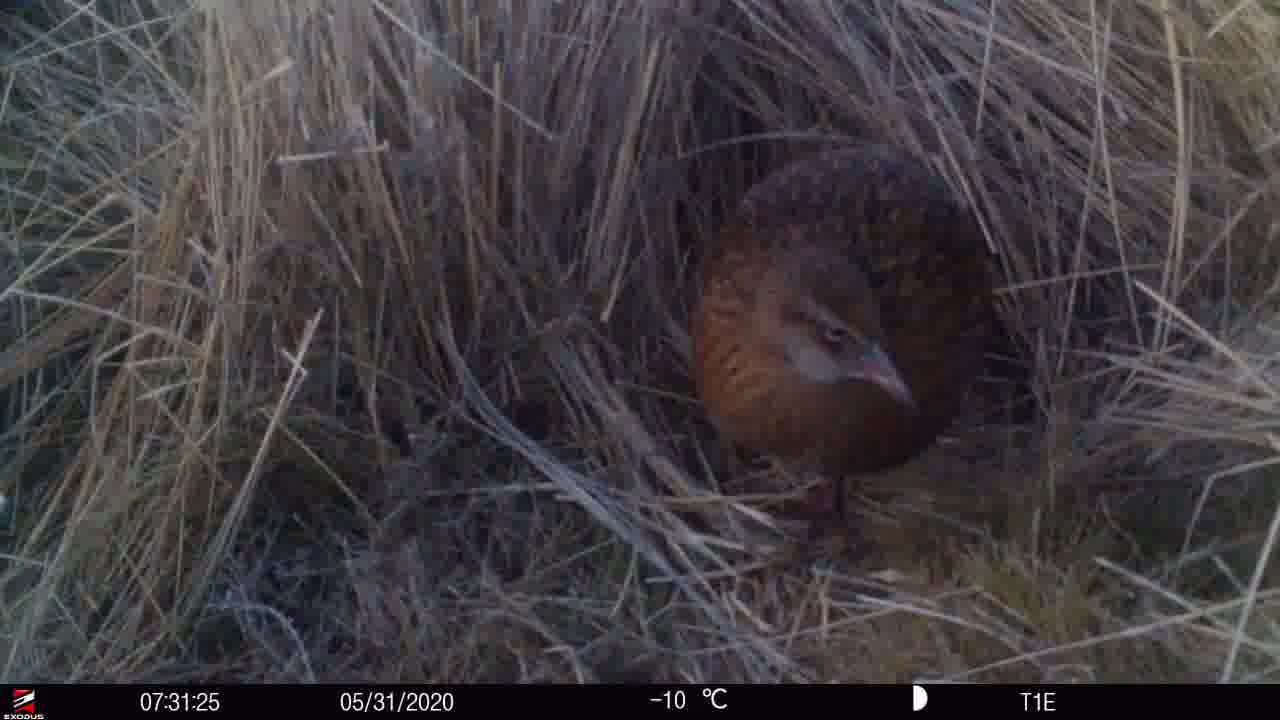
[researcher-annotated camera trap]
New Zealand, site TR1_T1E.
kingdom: Animalia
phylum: Chordata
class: Aves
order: Gruiformes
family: Rallidae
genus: Gallirallus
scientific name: Gallirallus australis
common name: weka